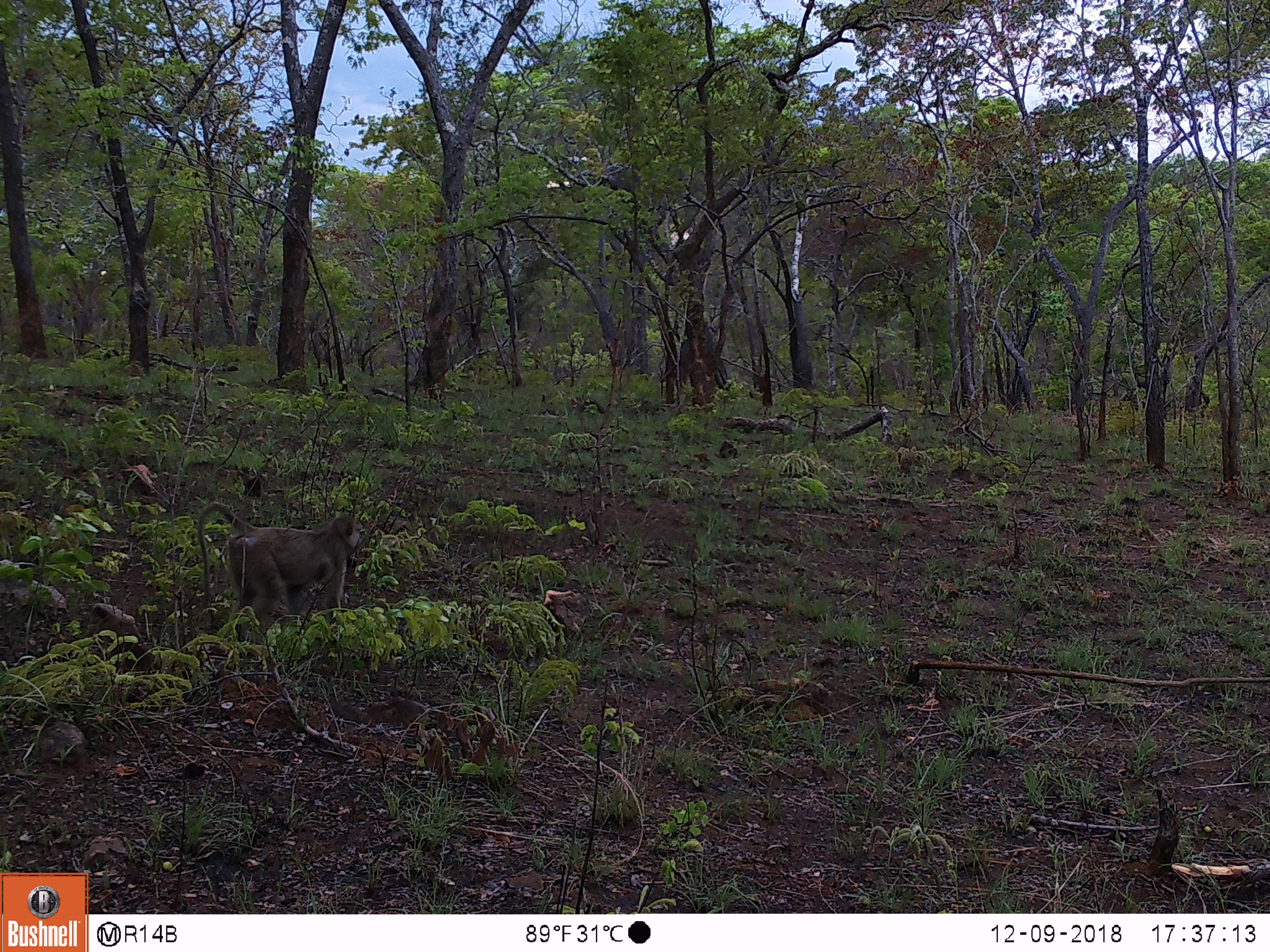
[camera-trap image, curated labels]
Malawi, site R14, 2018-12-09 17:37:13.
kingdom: Animalia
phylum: Chordata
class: Mammalia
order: Primates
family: Cercopithecidae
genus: Papio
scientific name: Papio cynocephalus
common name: yellow baboon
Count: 1.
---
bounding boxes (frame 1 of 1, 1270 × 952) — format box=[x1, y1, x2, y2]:
yellow baboon: box=[186, 492, 363, 656]